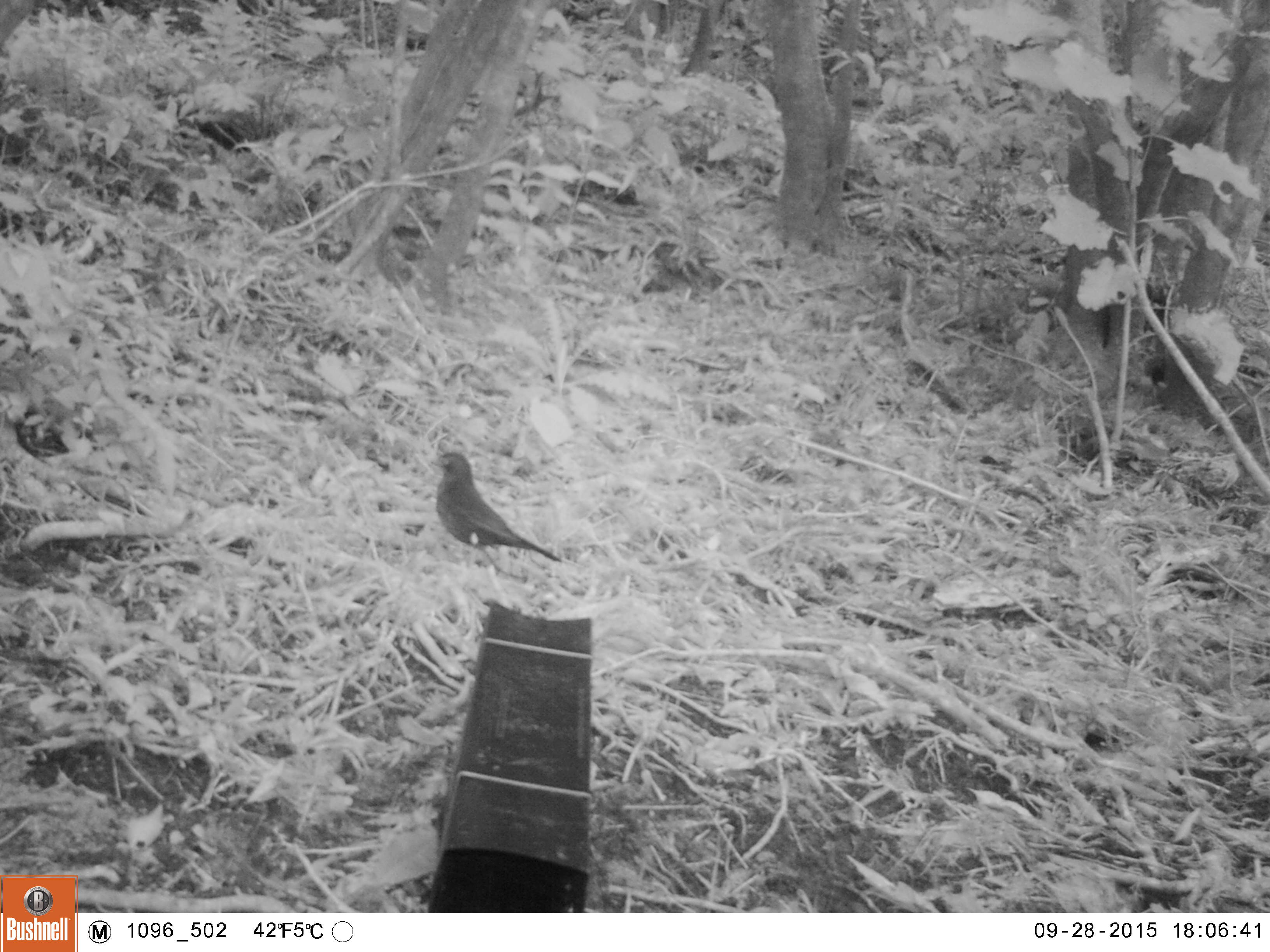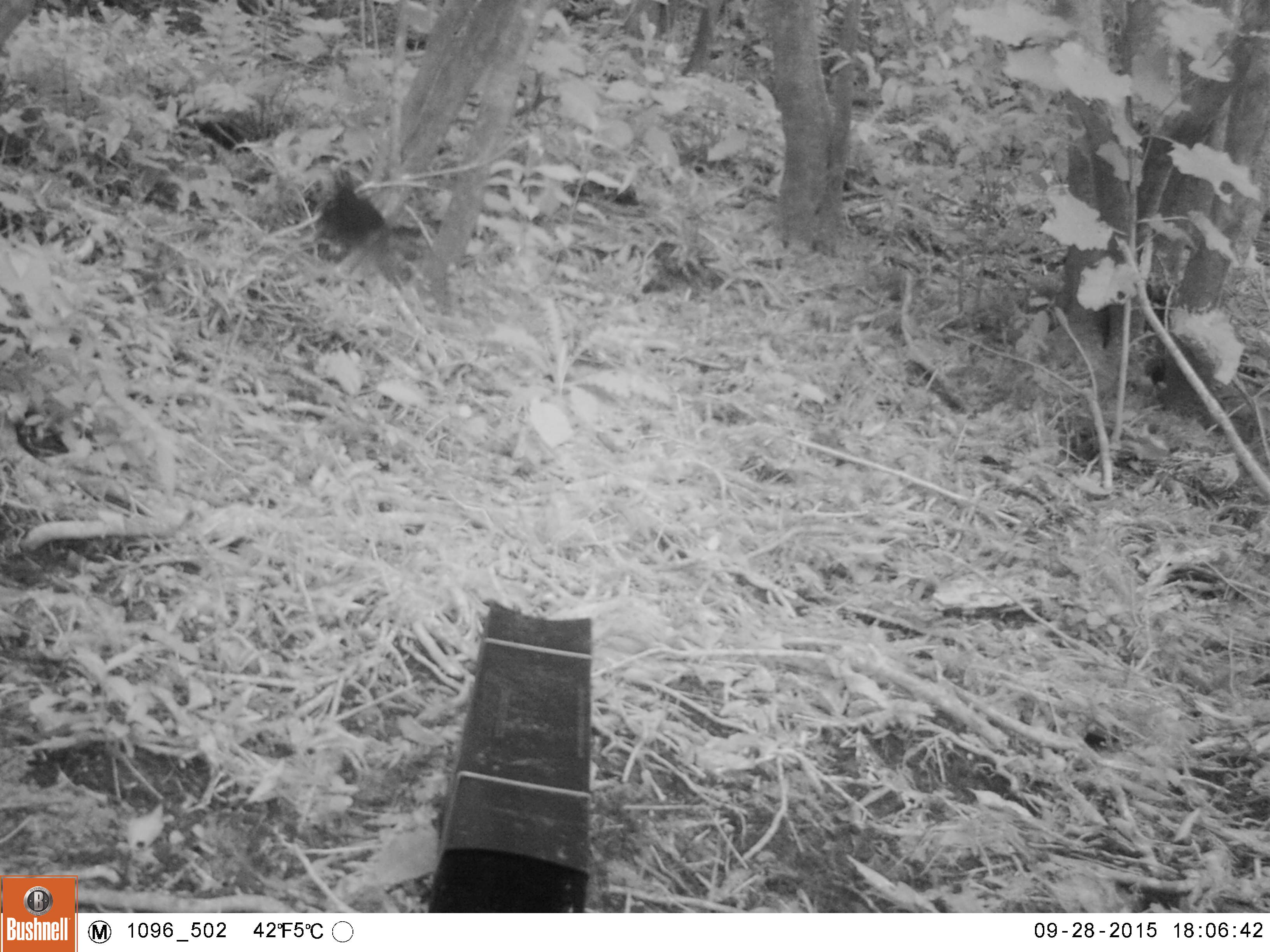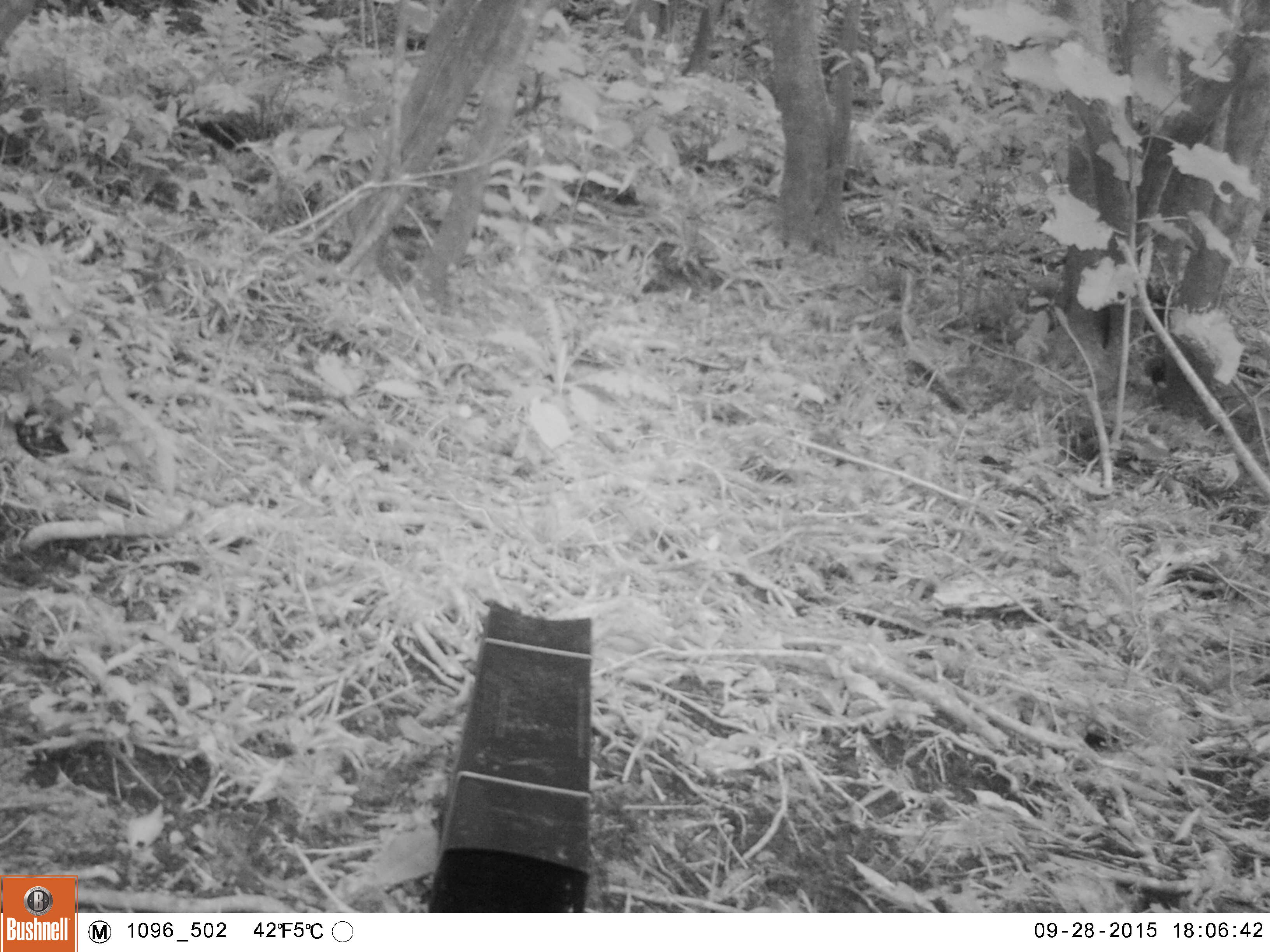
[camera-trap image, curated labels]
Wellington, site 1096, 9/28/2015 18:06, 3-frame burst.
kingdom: Animalia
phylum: Chordata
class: Aves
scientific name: Aves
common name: bird